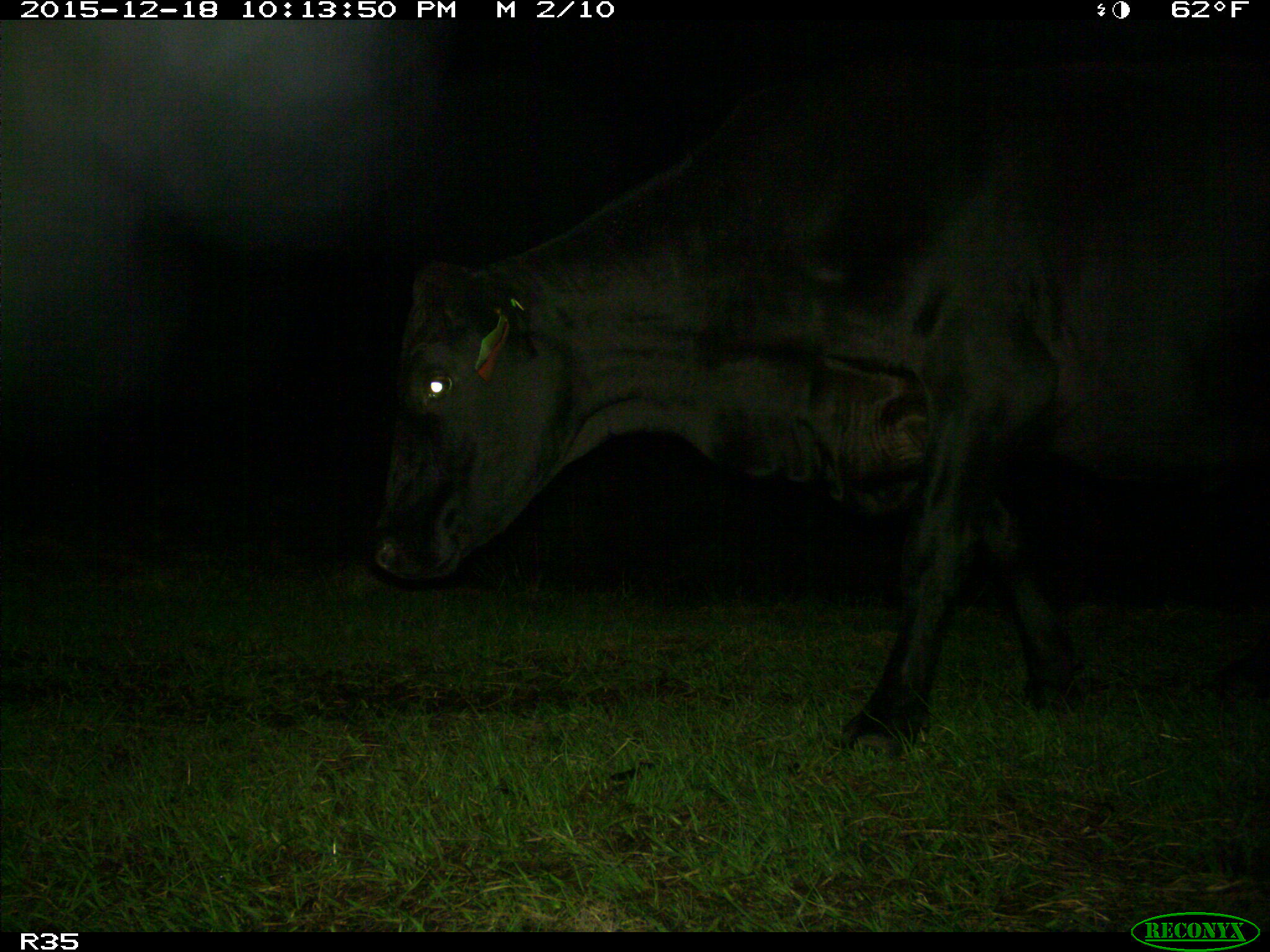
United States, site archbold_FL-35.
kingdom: Animalia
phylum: Chordata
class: Mammalia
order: Artiodactyla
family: Bovidae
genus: Bos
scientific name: Bos taurus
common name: domestic cow